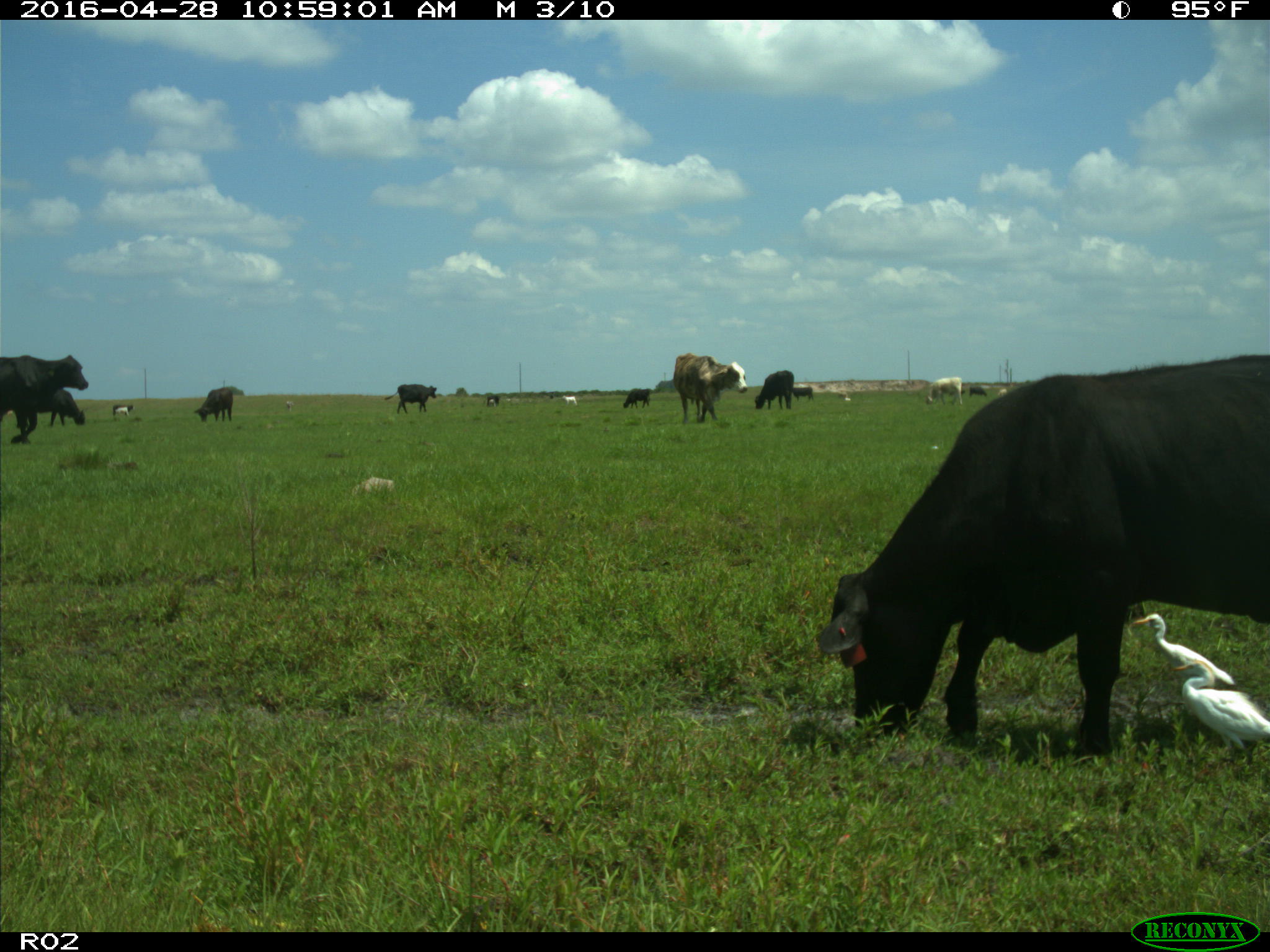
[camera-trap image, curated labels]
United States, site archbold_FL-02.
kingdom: Animalia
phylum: Chordata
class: Mammalia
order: Artiodactyla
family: Bovidae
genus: Bos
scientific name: Bos taurus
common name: domestic cow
Bos taurus (domestic cow).